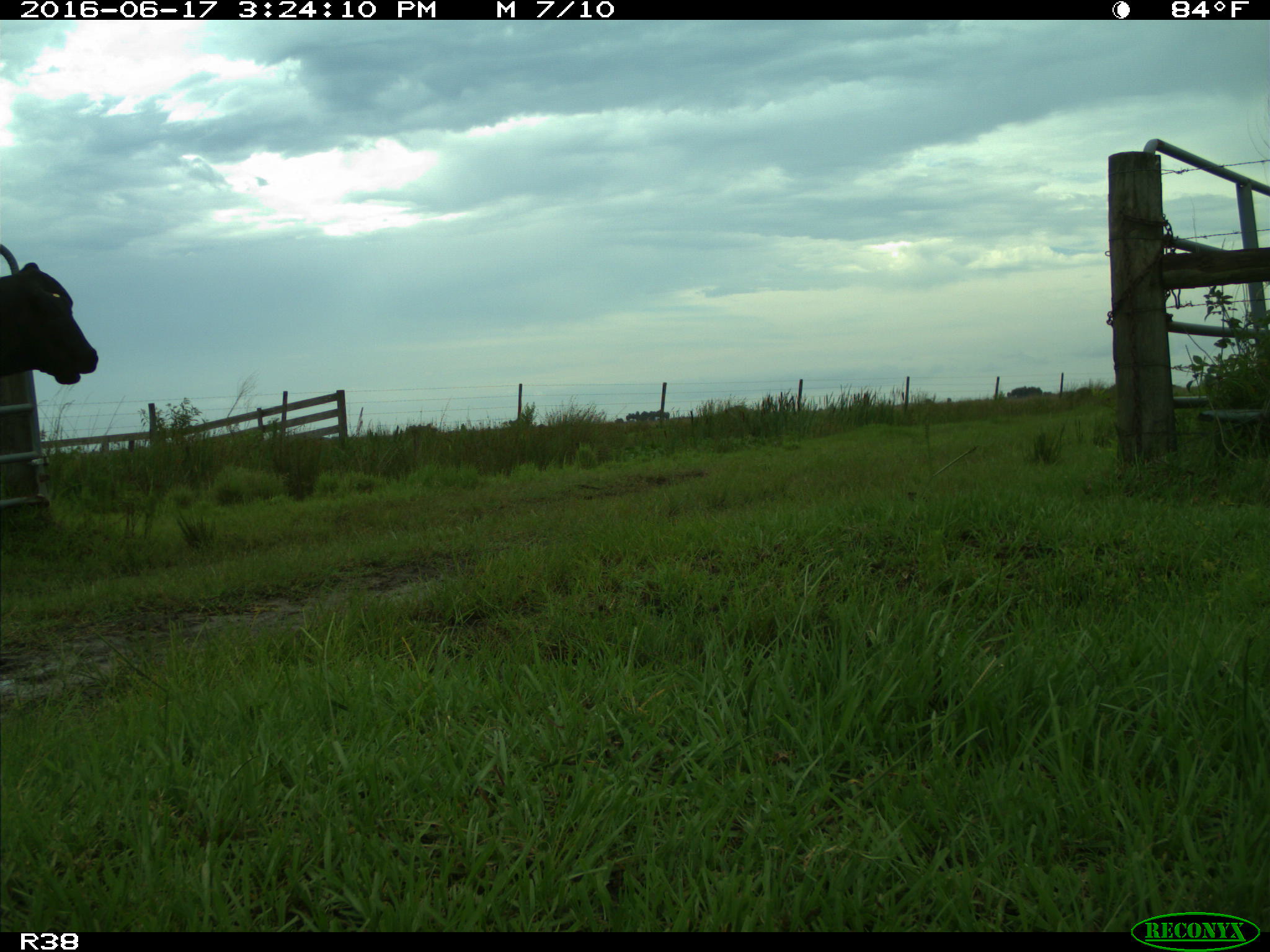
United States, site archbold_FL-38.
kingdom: Animalia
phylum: Chordata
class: Mammalia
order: Artiodactyla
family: Bovidae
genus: Bos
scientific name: Bos taurus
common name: domestic cow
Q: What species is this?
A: Bos taurus (domestic cow).